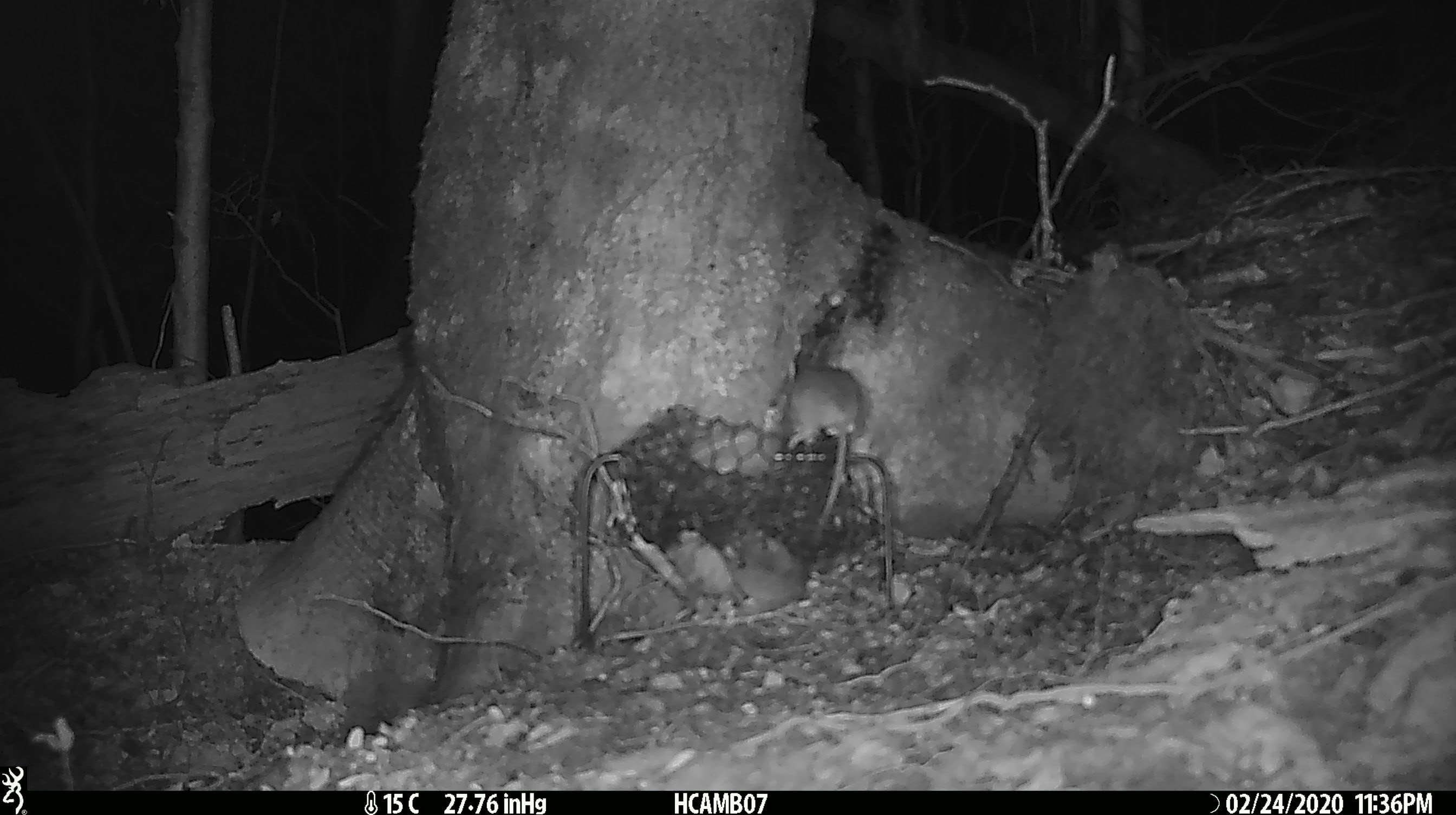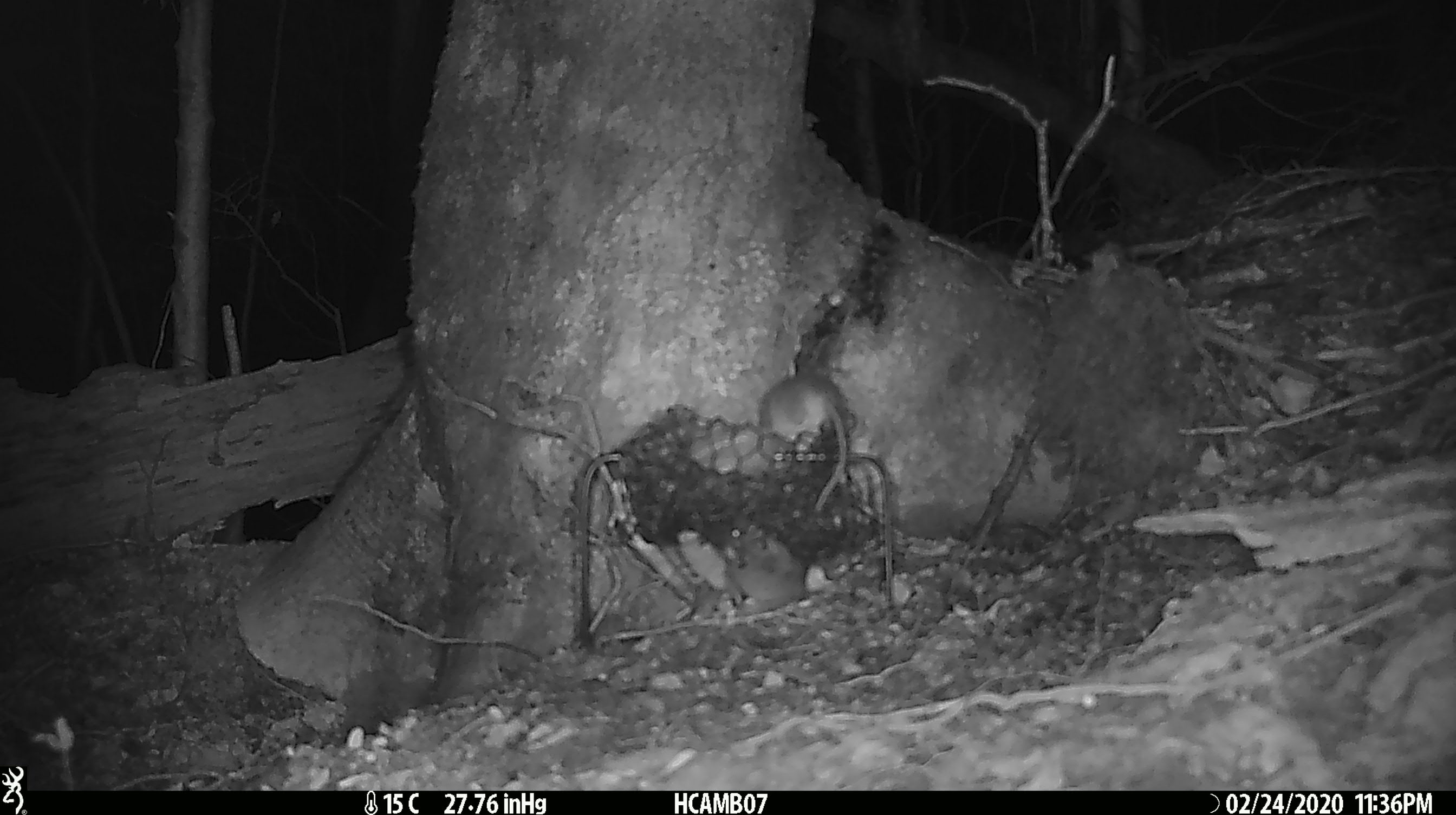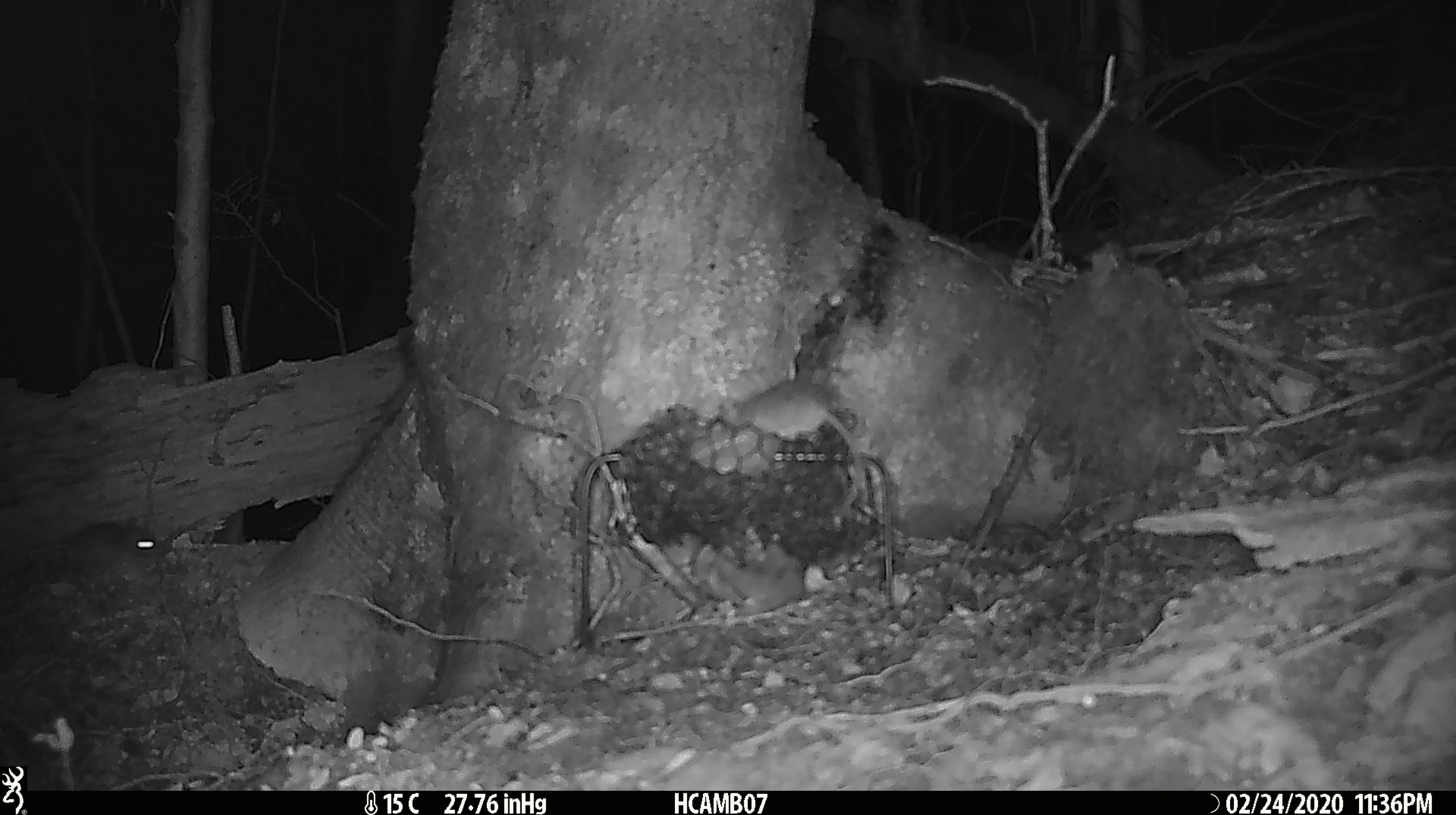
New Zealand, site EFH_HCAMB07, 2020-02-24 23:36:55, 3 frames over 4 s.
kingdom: Animalia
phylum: Chordata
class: Mammalia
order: Rodentia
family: Muridae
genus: Mus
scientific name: Mus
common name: mouse